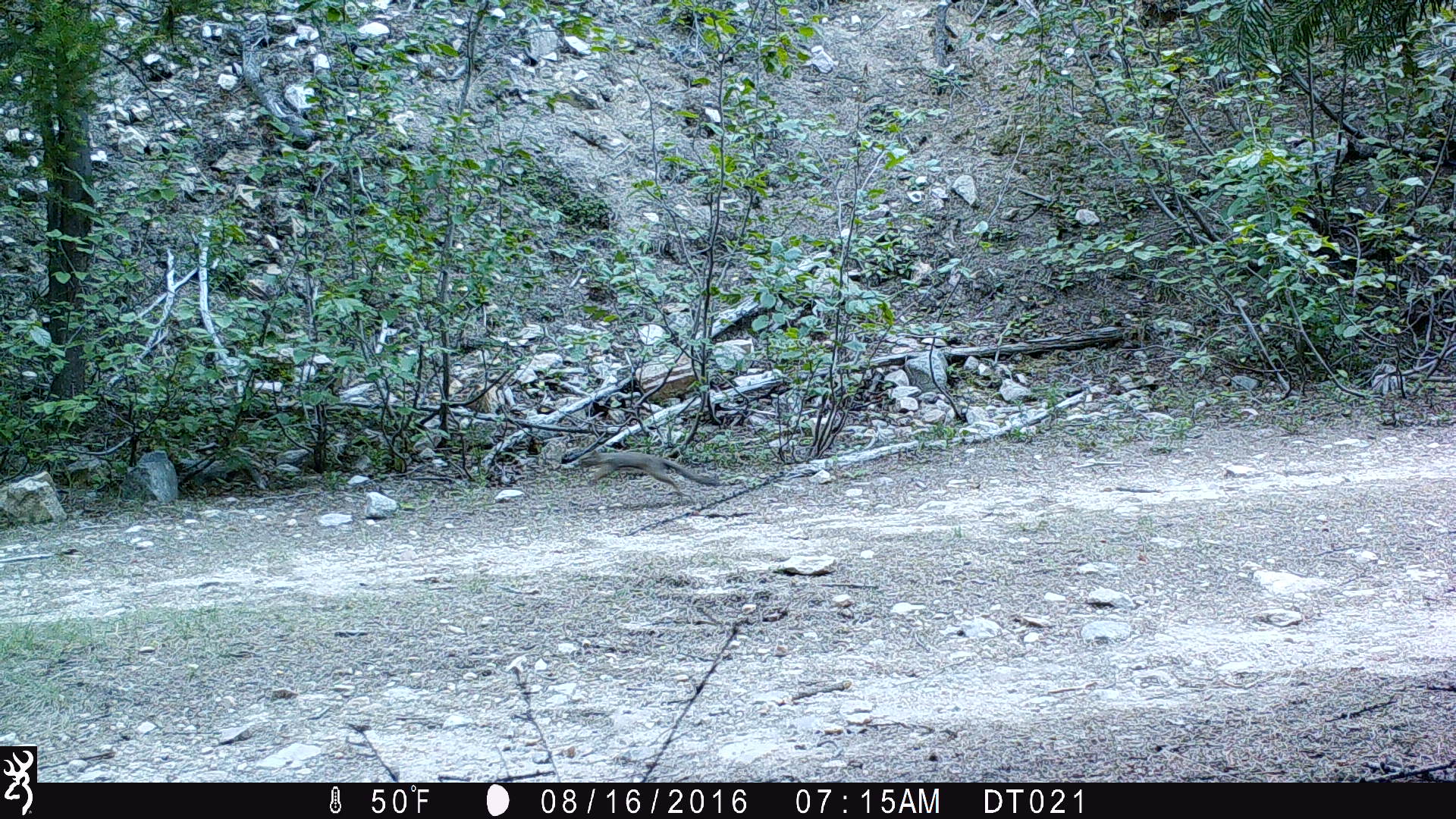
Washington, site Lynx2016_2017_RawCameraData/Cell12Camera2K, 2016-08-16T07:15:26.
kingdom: Animalia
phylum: Chordata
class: Mammalia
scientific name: Mammalia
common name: small mammal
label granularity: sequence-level